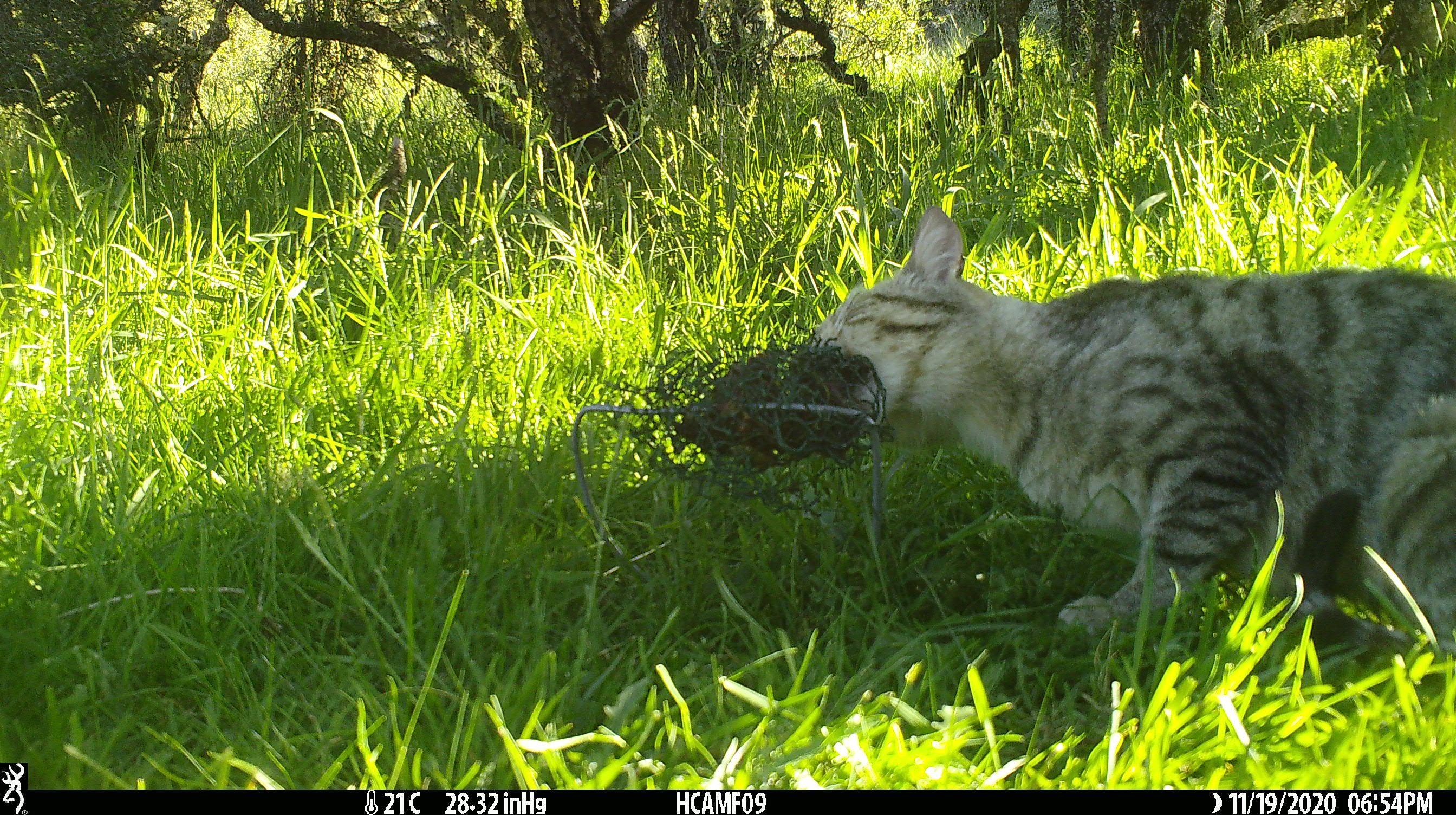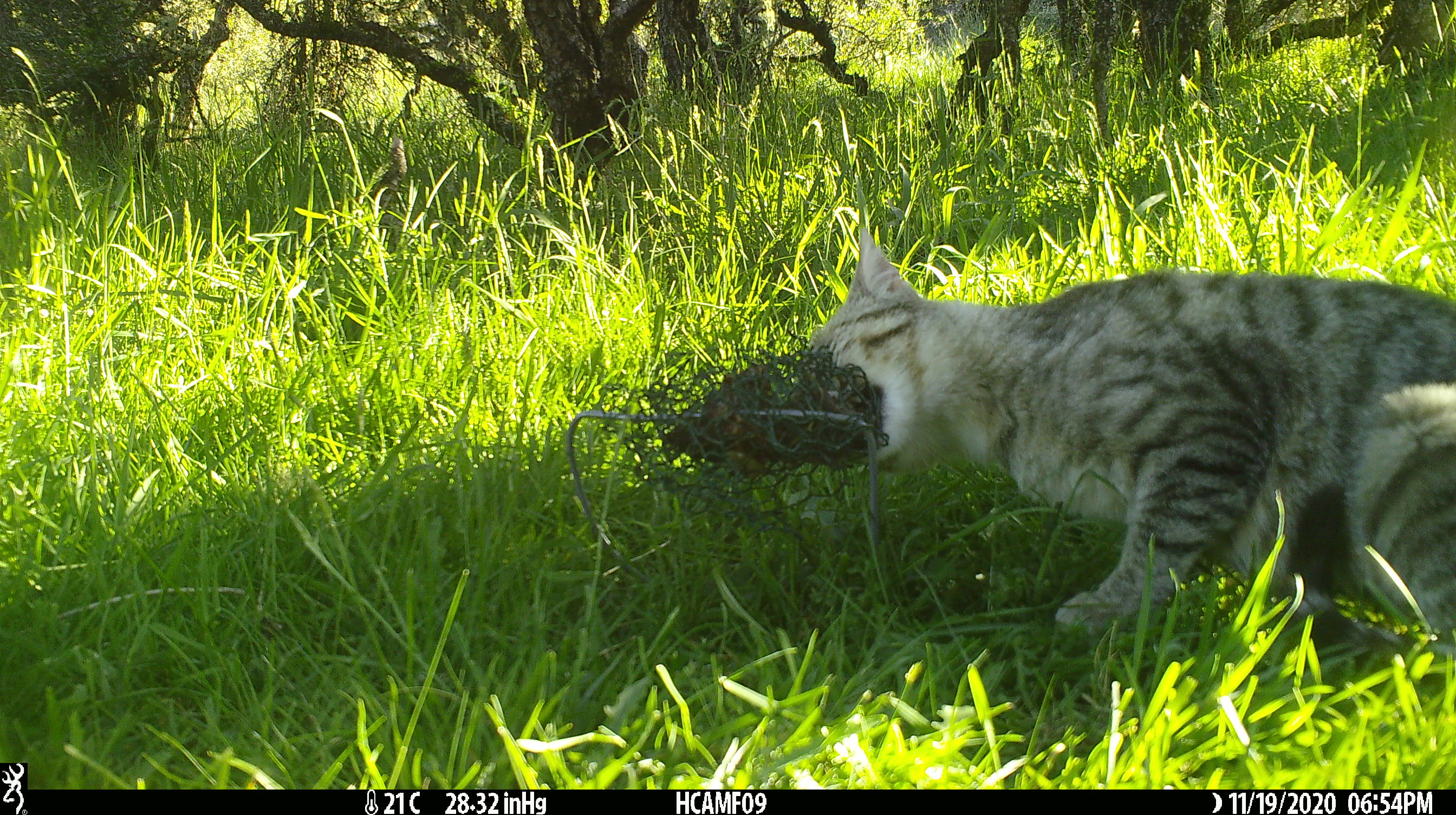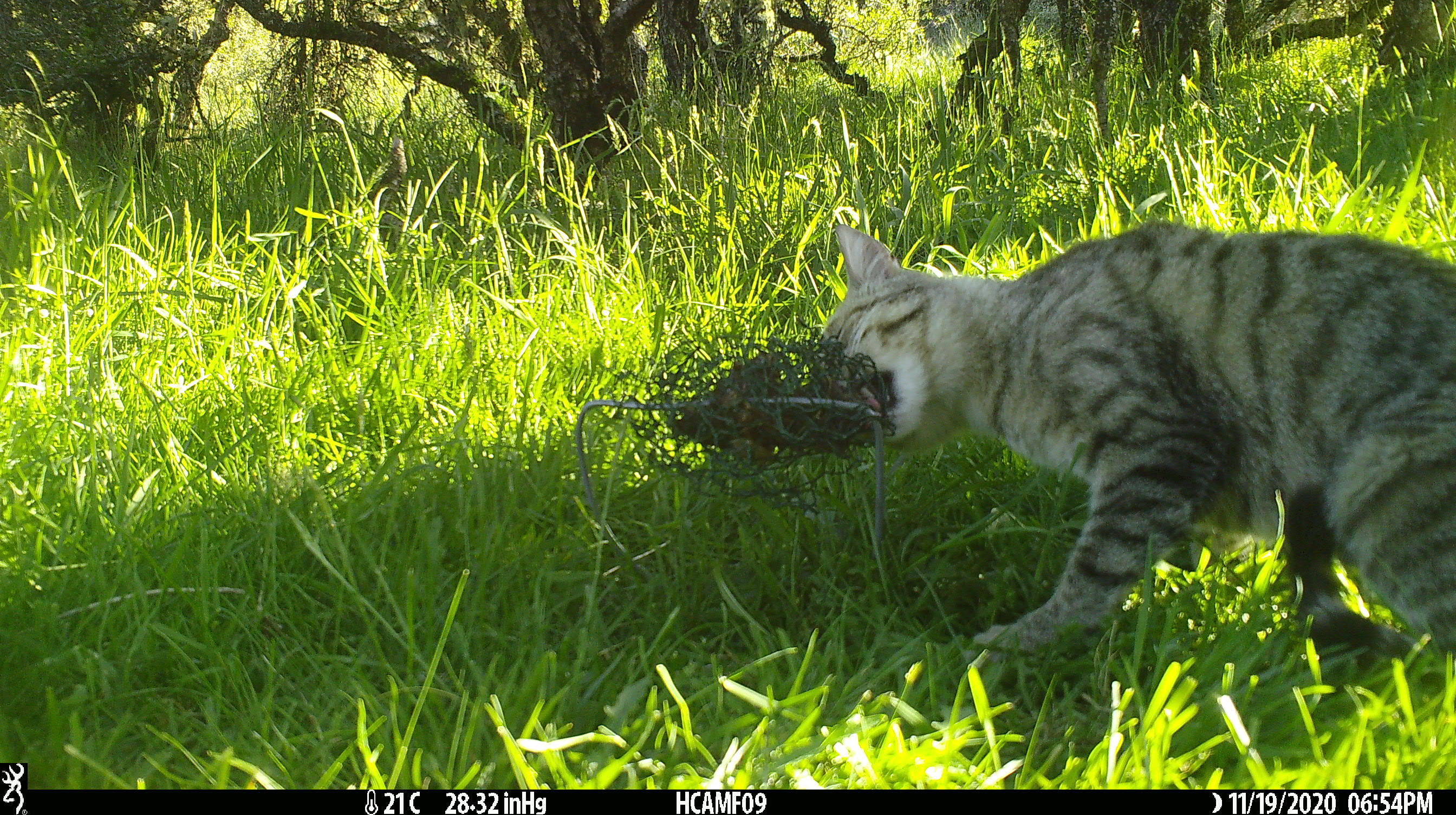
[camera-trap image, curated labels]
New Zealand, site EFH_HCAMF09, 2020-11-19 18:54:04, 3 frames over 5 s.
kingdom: Animalia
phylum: Chordata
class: Mammalia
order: Carnivora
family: Felidae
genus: Felis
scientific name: Felis catus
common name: domestic cat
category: cat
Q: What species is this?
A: Cat (domestic cat) (Felis catus).